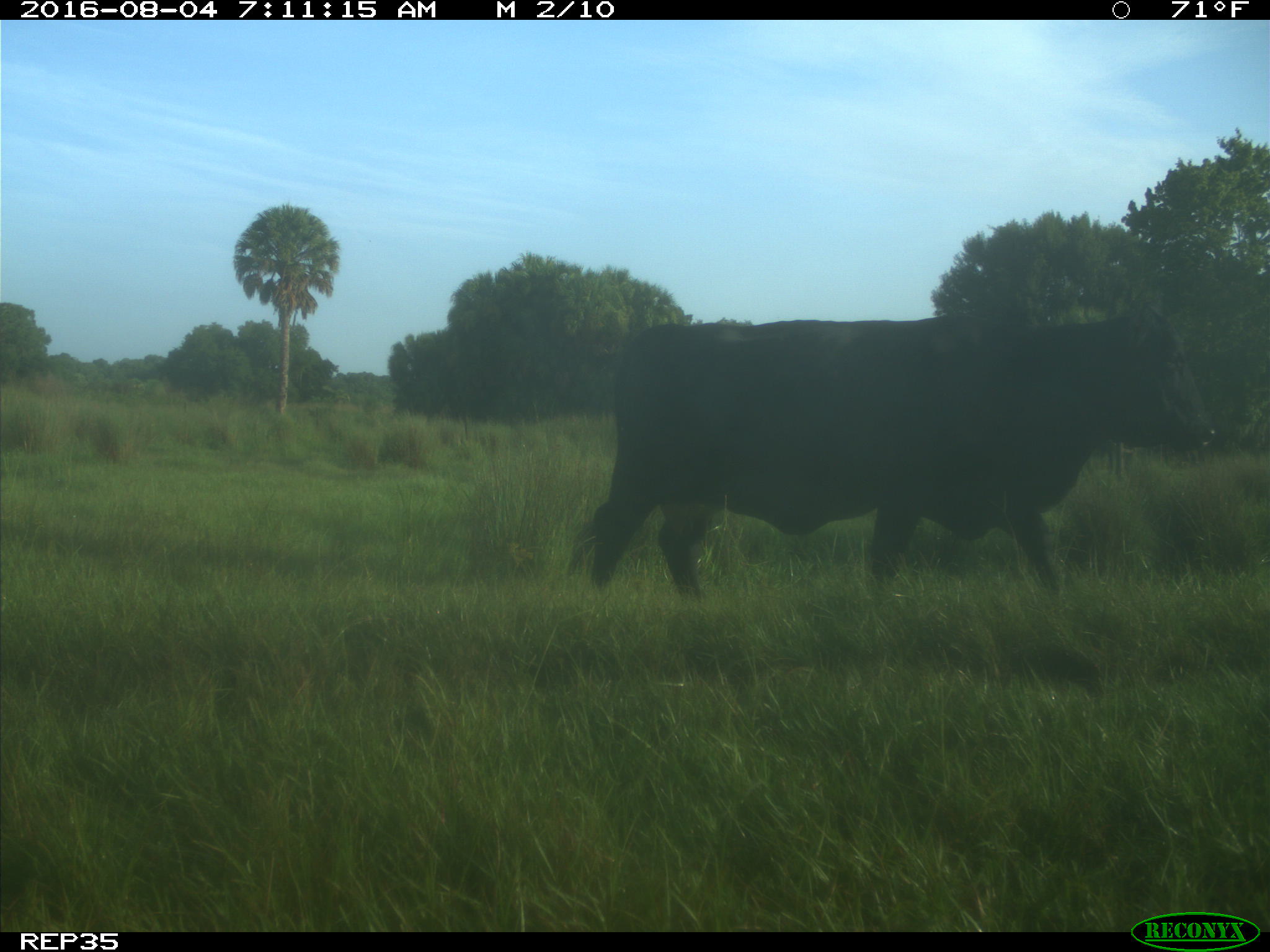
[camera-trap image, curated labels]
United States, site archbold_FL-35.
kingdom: Animalia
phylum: Chordata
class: Mammalia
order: Artiodactyla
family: Bovidae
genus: Bos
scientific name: Bos taurus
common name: domestic cow